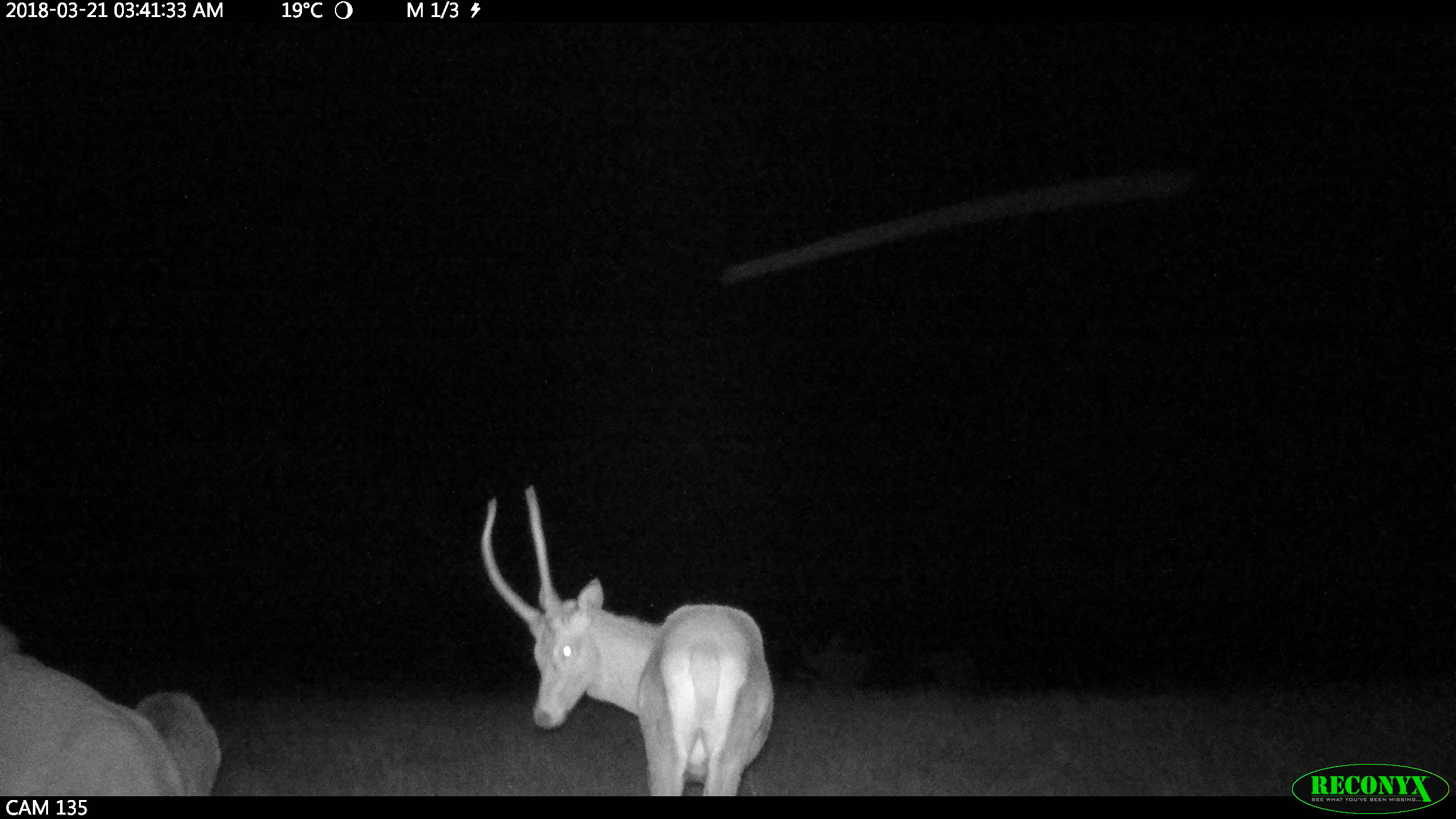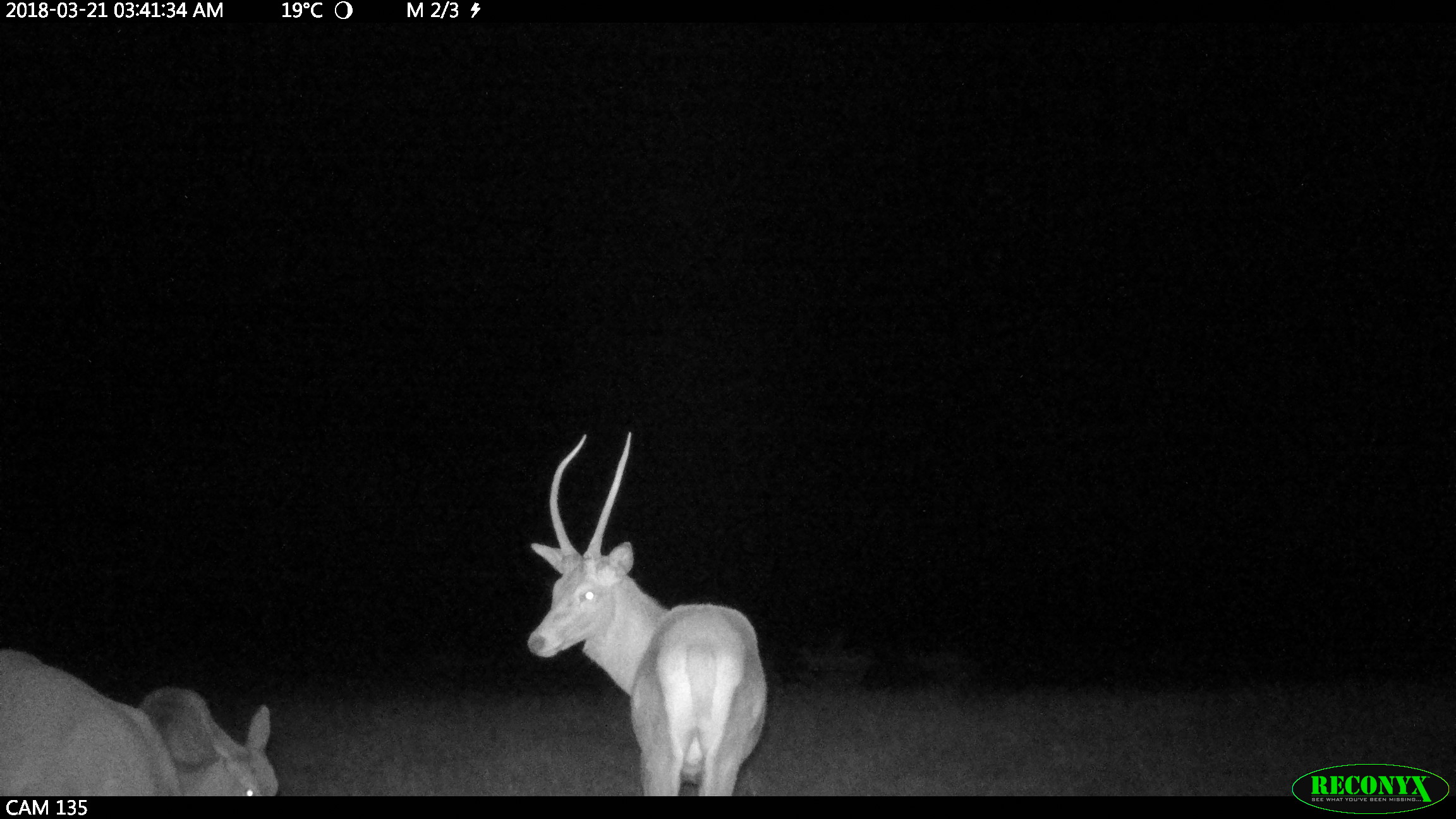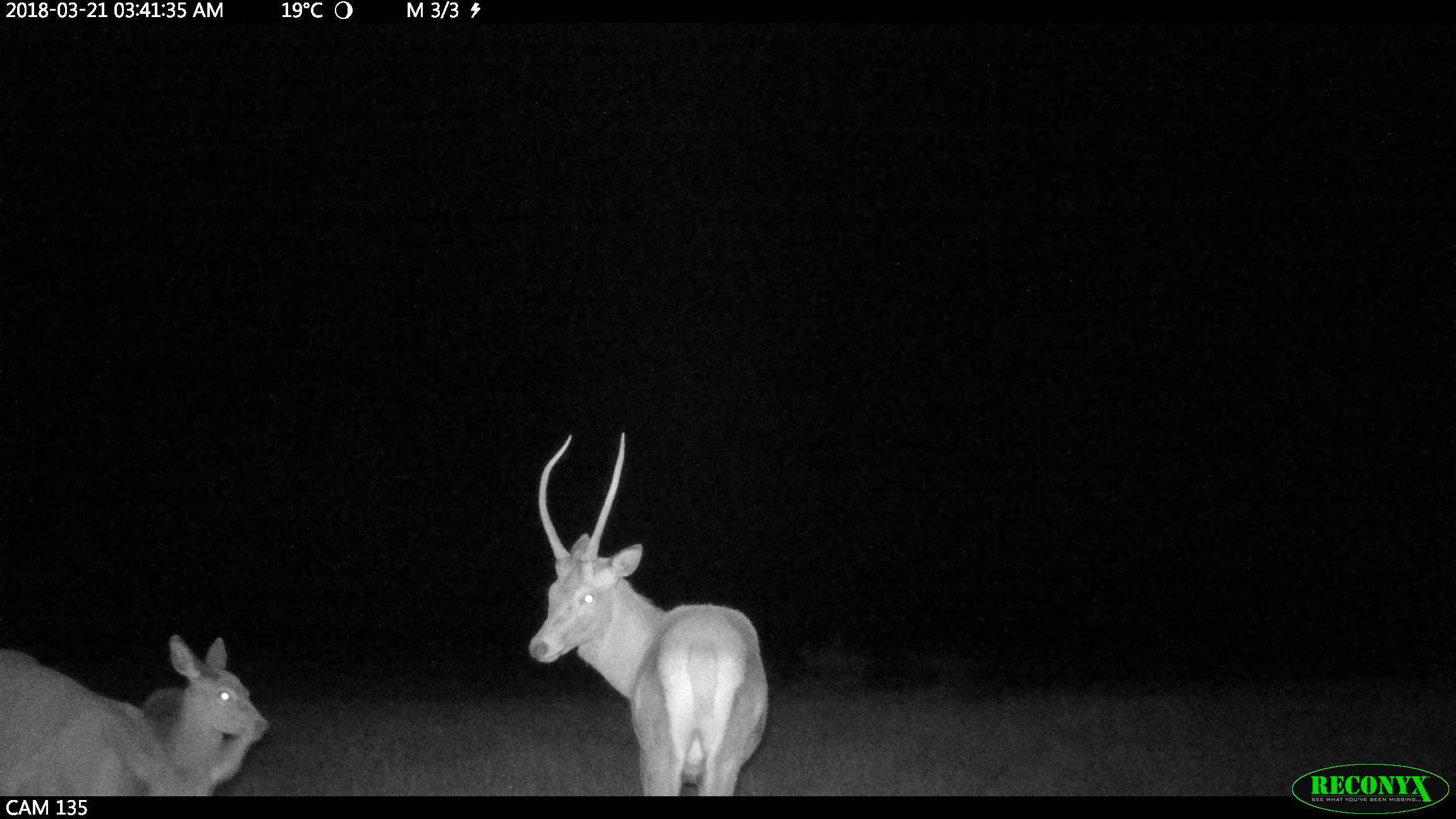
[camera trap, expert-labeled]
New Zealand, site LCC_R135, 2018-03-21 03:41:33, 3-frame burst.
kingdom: Animalia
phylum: Chordata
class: Mammalia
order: Artiodactyla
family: Cervidae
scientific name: Cervidae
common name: deer